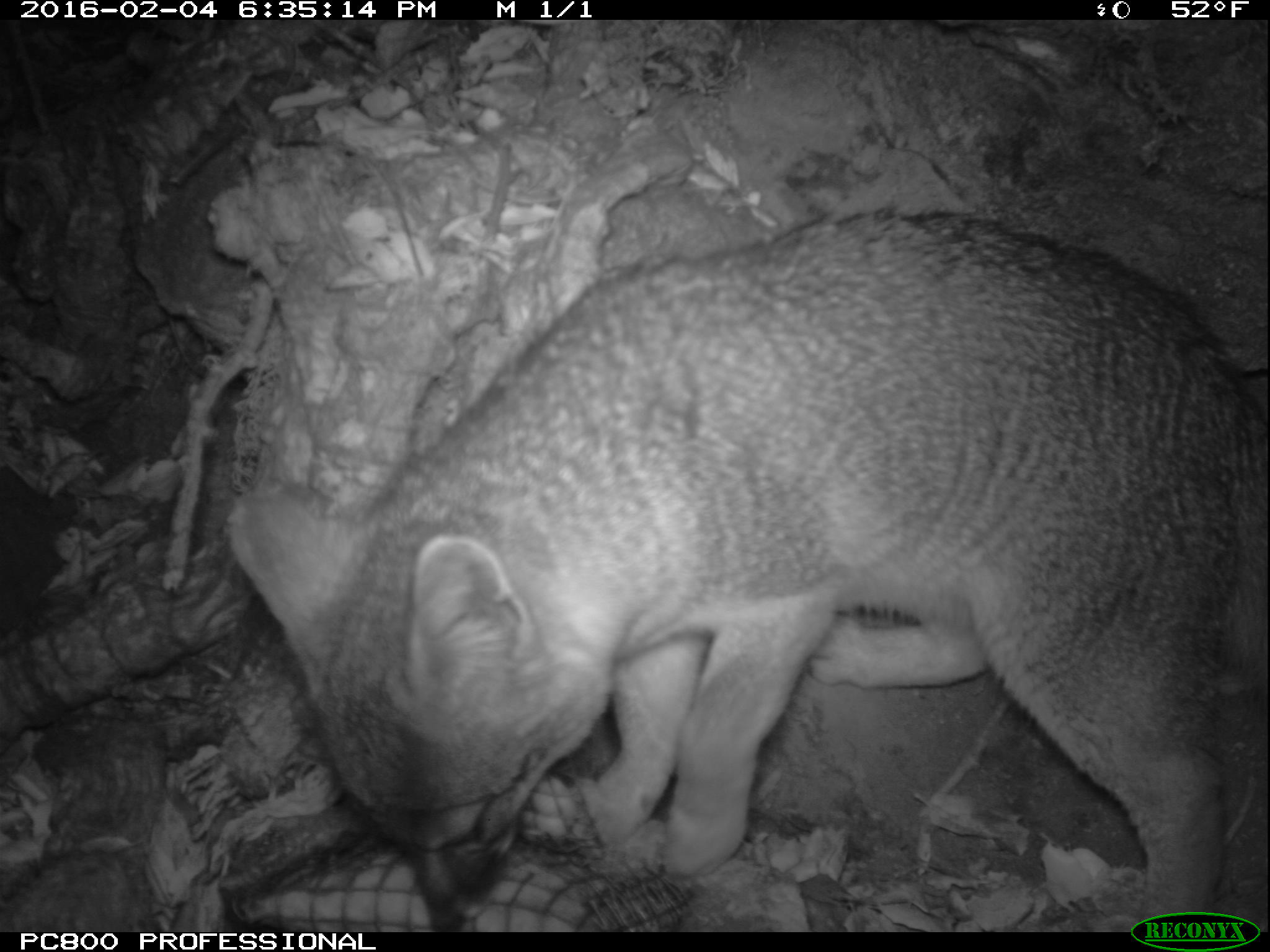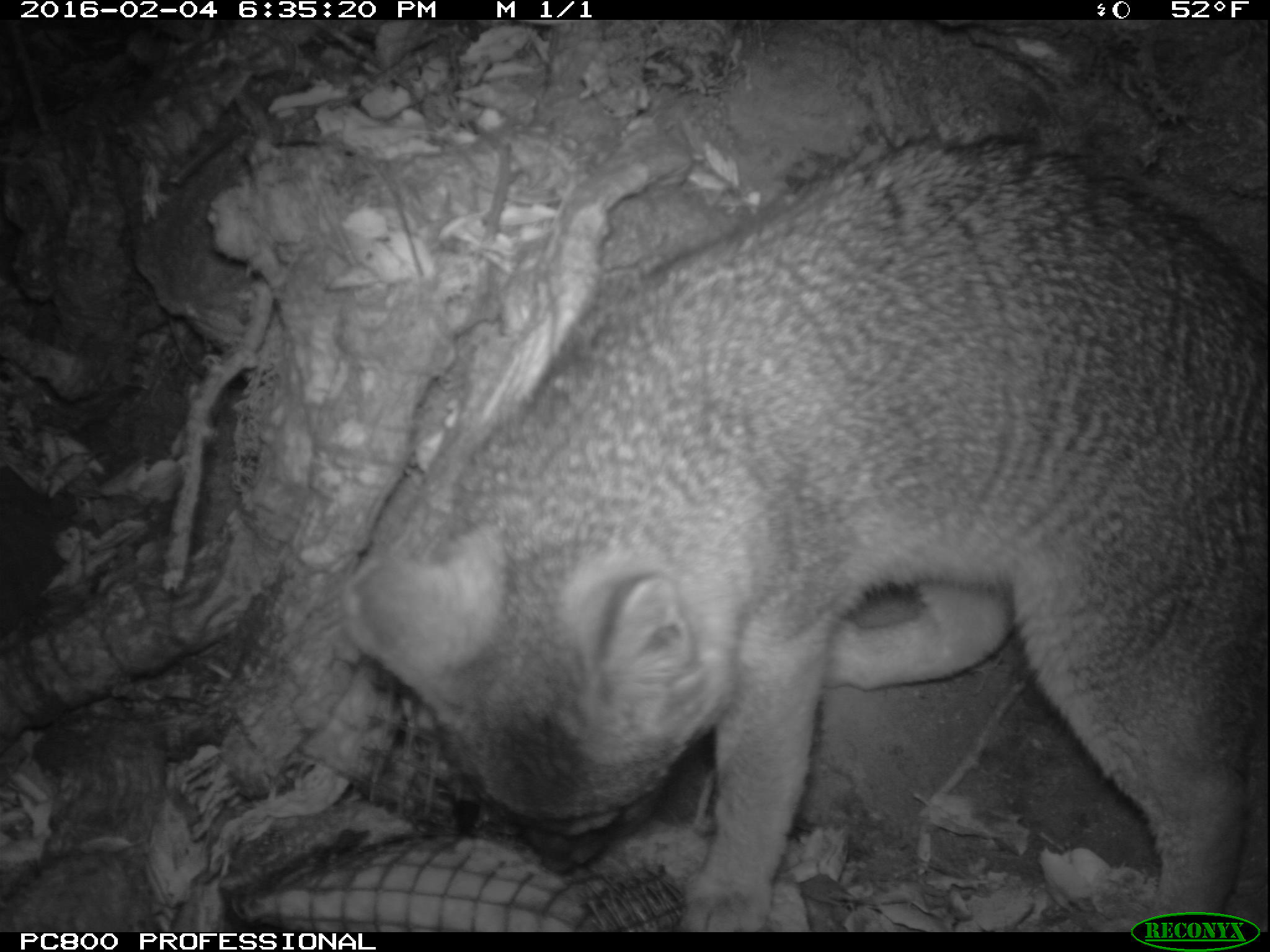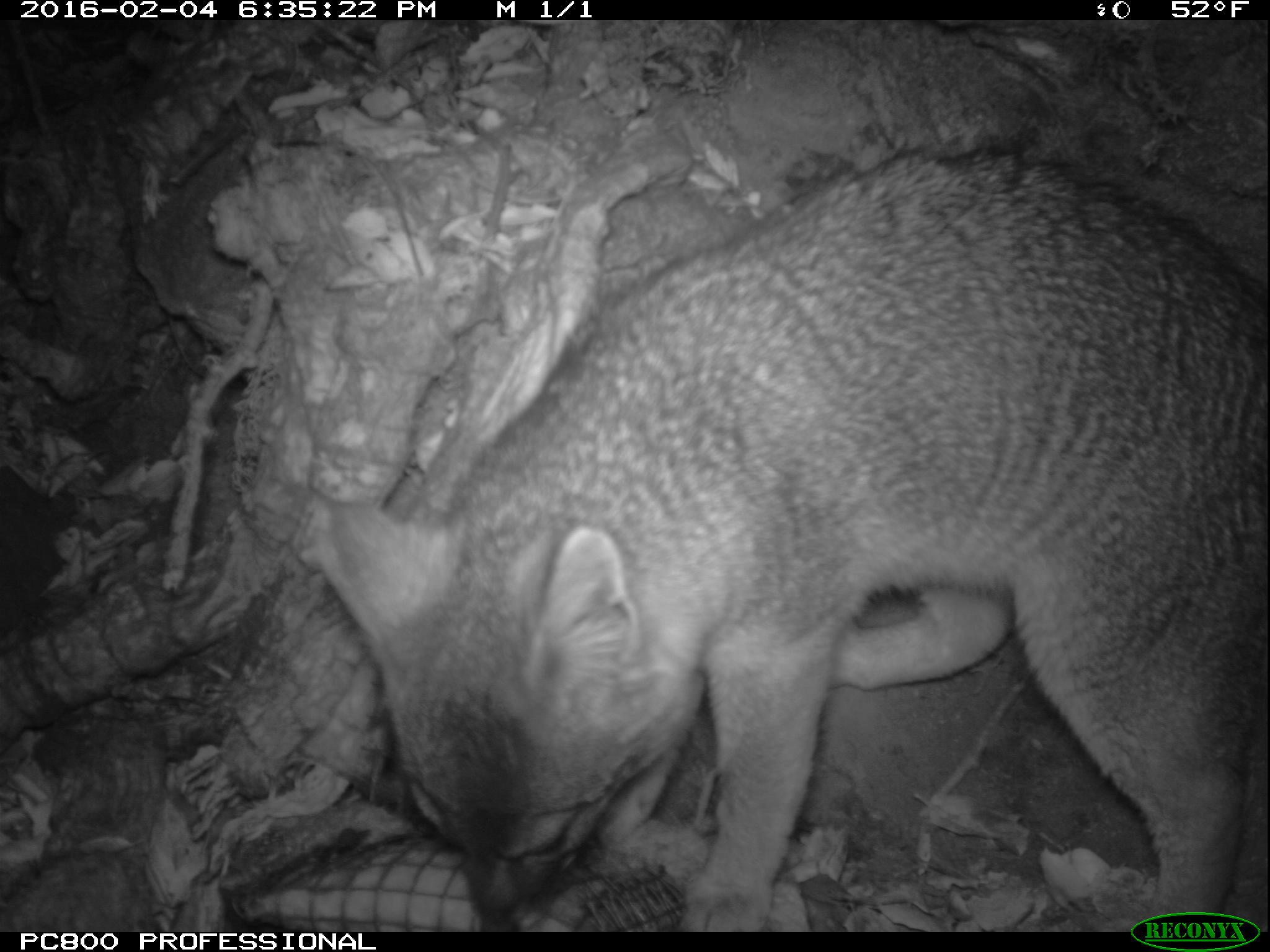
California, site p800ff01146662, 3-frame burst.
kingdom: Animalia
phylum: Chordata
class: Mammalia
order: Carnivora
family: Canidae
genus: Urocyon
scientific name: Urocyon littoralis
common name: island fox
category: fox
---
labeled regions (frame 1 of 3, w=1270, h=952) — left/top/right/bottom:
fox: 226/208/1269/933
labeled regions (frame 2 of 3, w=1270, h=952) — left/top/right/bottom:
fox: 338/133/1269/933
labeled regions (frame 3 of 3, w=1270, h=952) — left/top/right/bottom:
fox: 311/135/1269/933